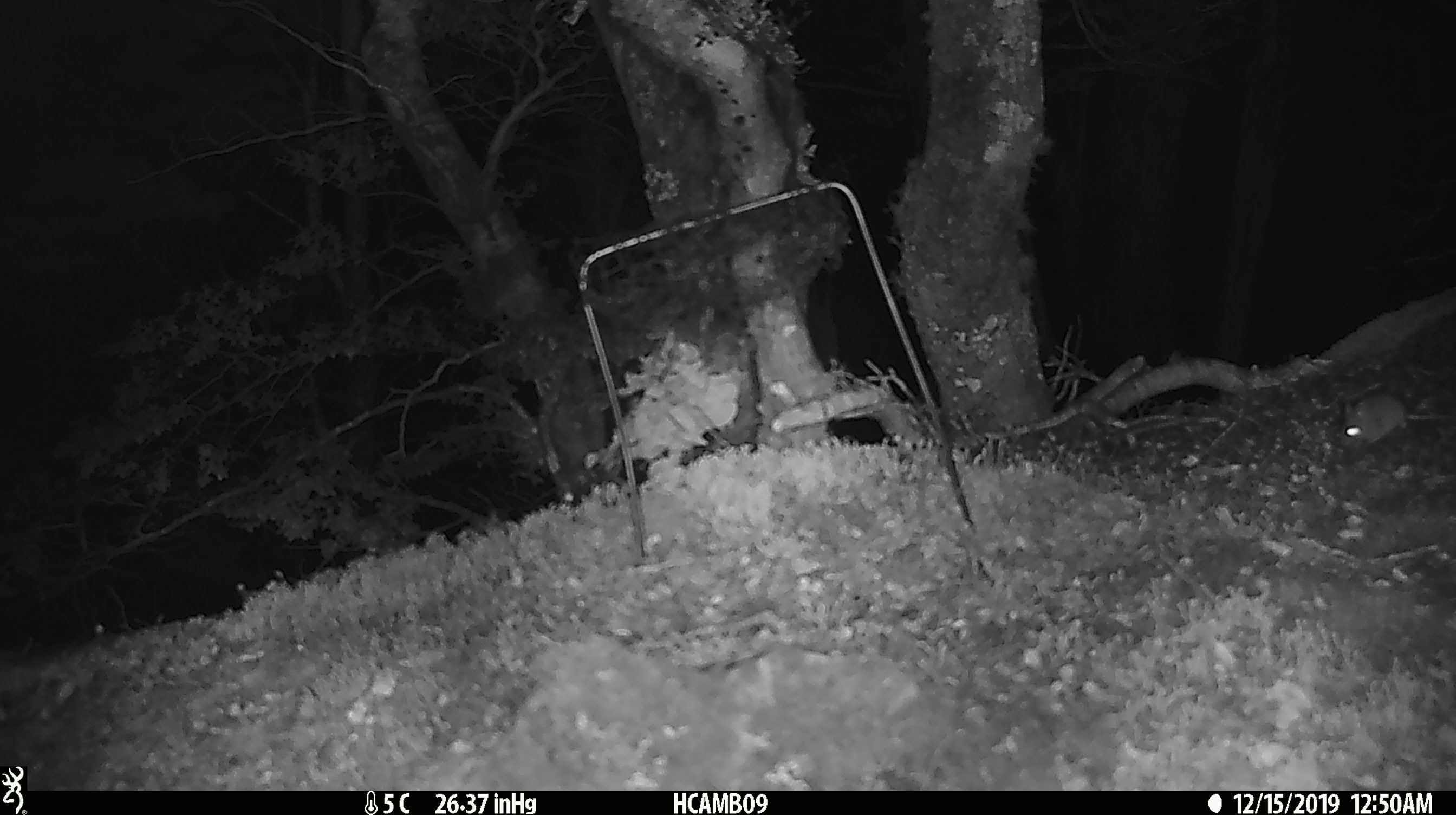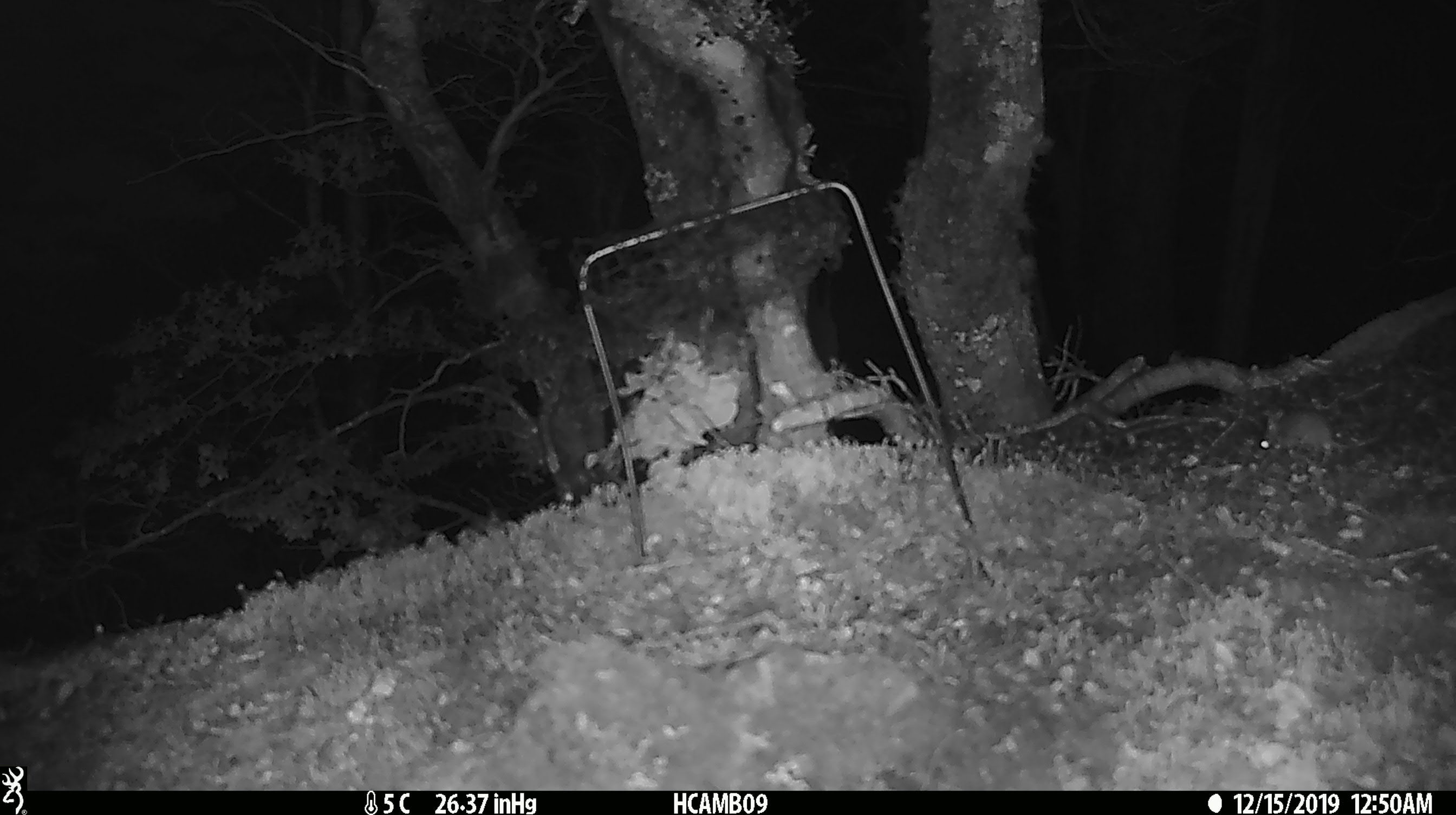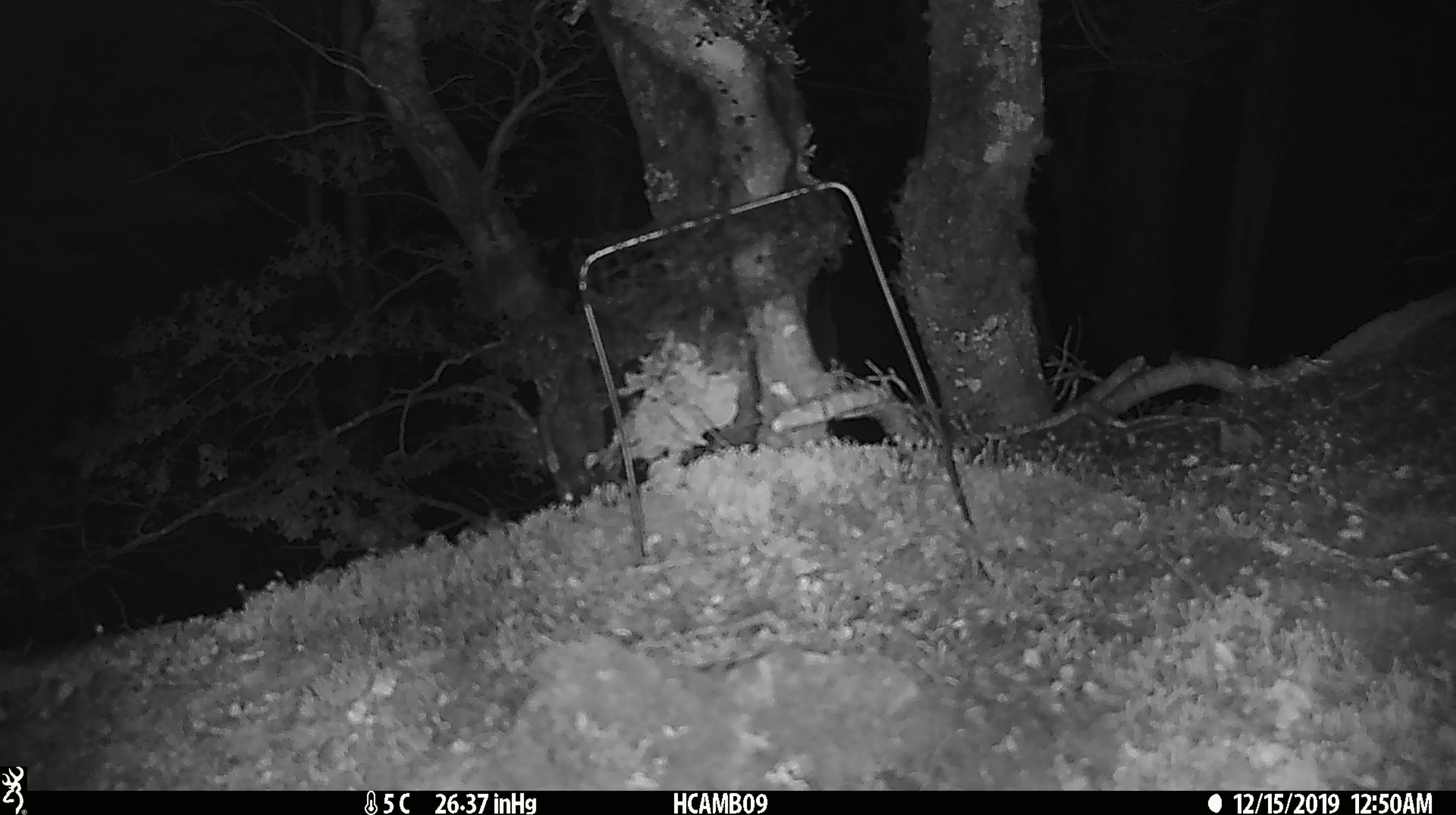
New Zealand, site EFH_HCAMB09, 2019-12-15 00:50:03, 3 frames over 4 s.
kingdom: Animalia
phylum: Chordata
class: Mammalia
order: Rodentia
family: Muridae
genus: Mus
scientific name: Mus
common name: mouse